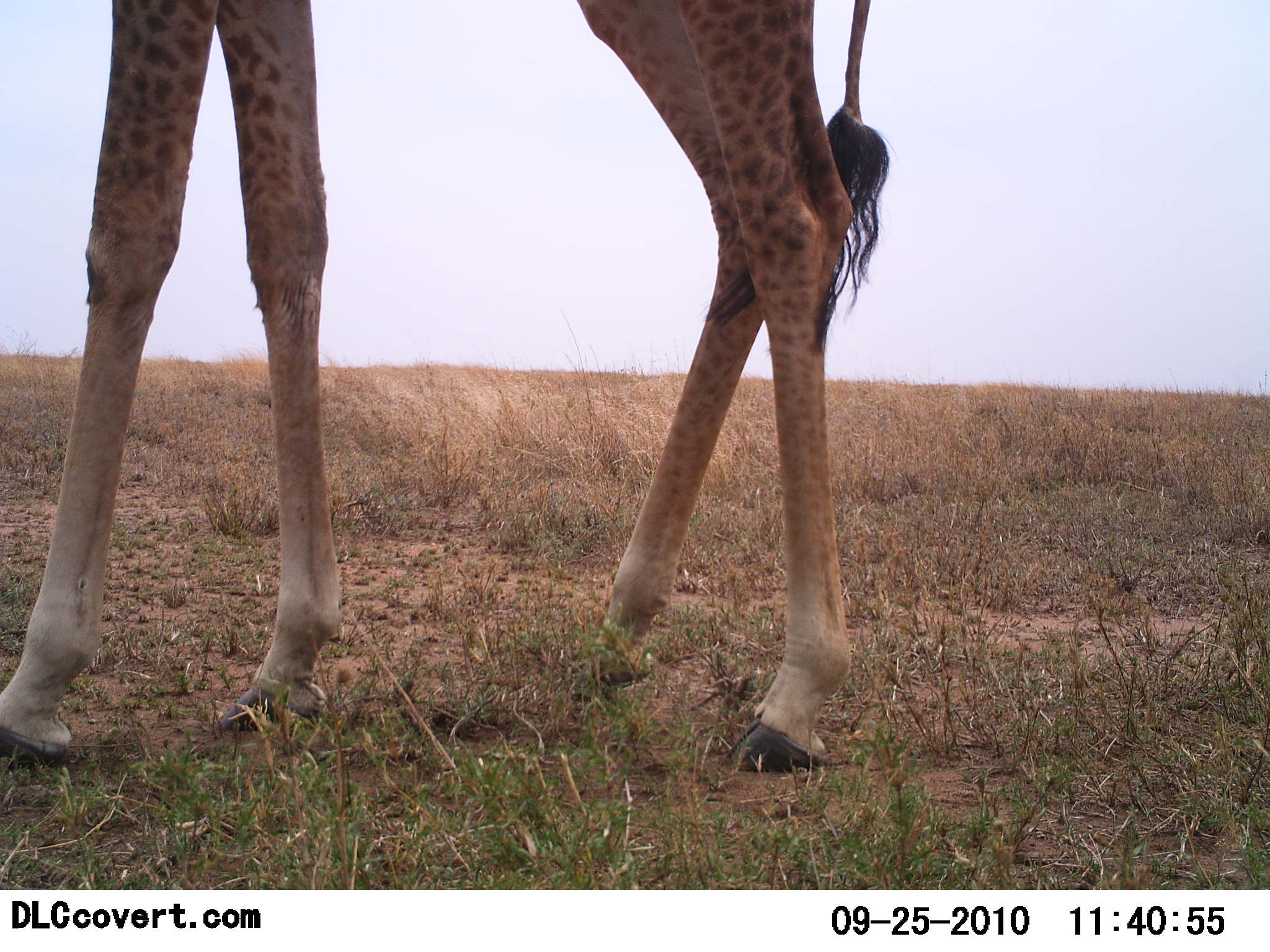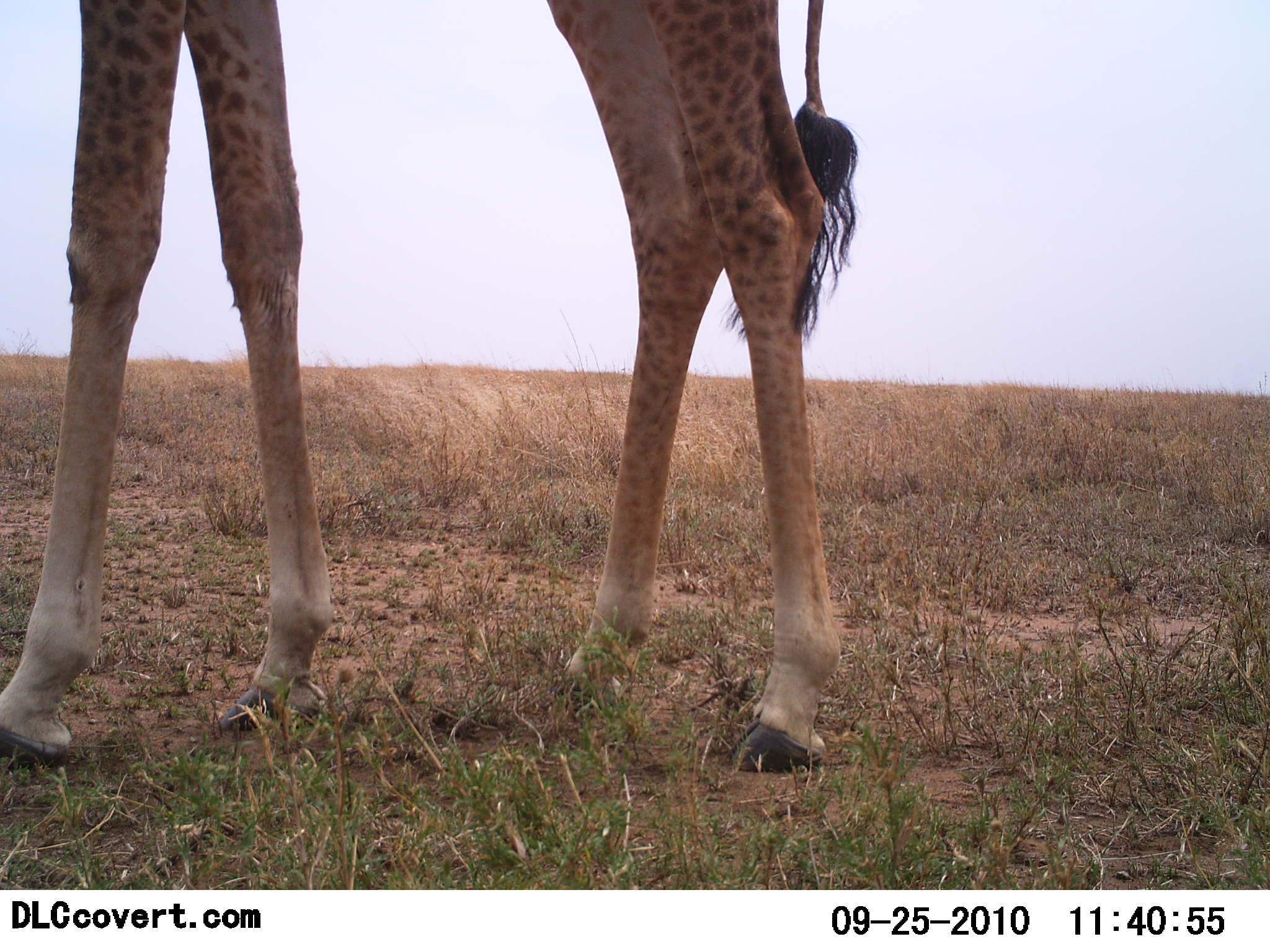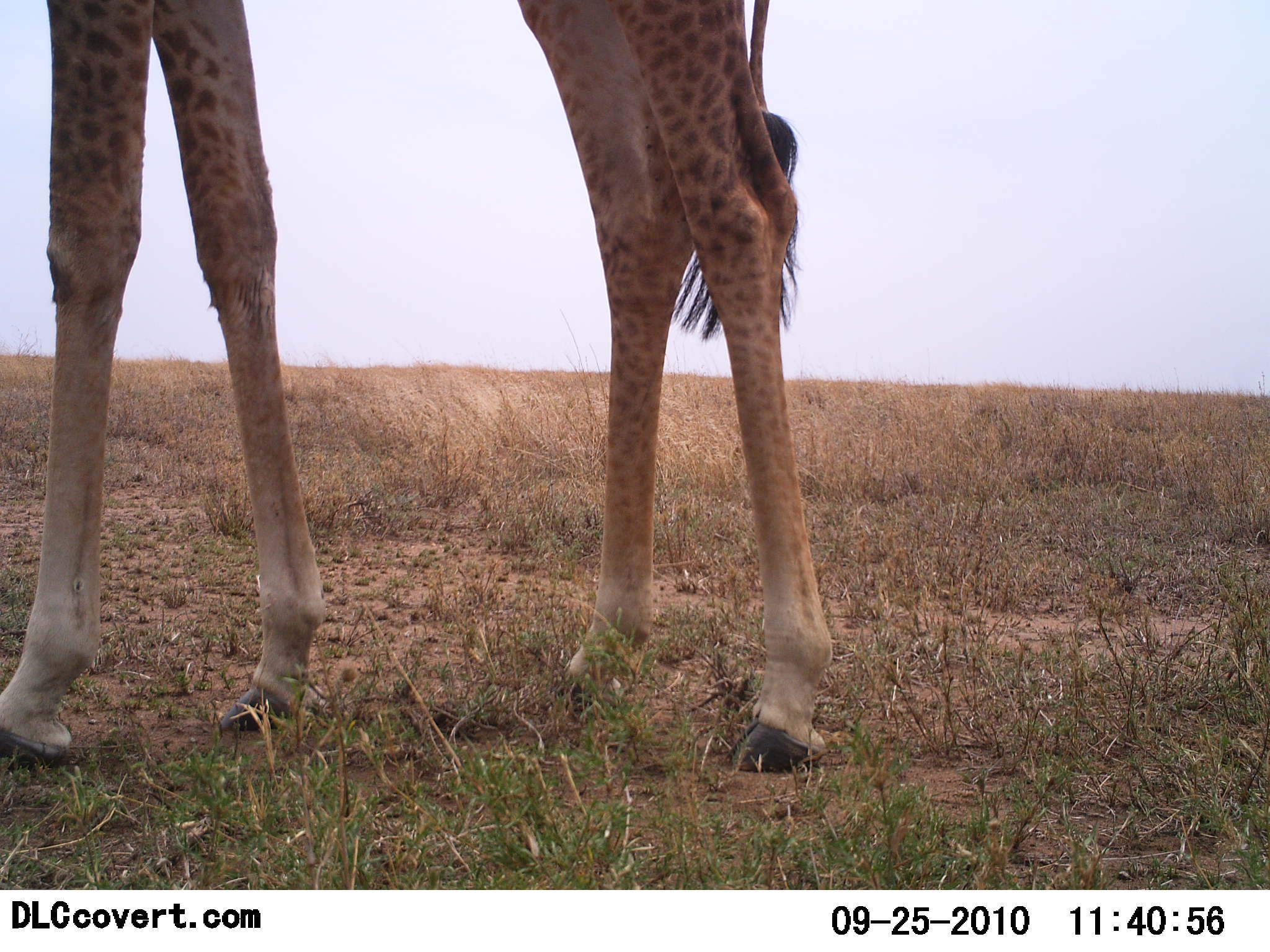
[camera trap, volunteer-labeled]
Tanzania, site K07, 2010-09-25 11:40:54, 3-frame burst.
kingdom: Animalia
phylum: Chordata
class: Mammalia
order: Artiodactyla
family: Giraffidae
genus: Giraffa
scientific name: Giraffa camelopardalis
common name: giraffe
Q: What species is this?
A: Giraffe (Giraffa camelopardalis).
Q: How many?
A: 1.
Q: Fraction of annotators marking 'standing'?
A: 80%.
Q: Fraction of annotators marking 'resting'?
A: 0%.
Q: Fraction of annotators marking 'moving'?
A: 20%.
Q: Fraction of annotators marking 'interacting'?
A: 0%.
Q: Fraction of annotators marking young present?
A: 0%.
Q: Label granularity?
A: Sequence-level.